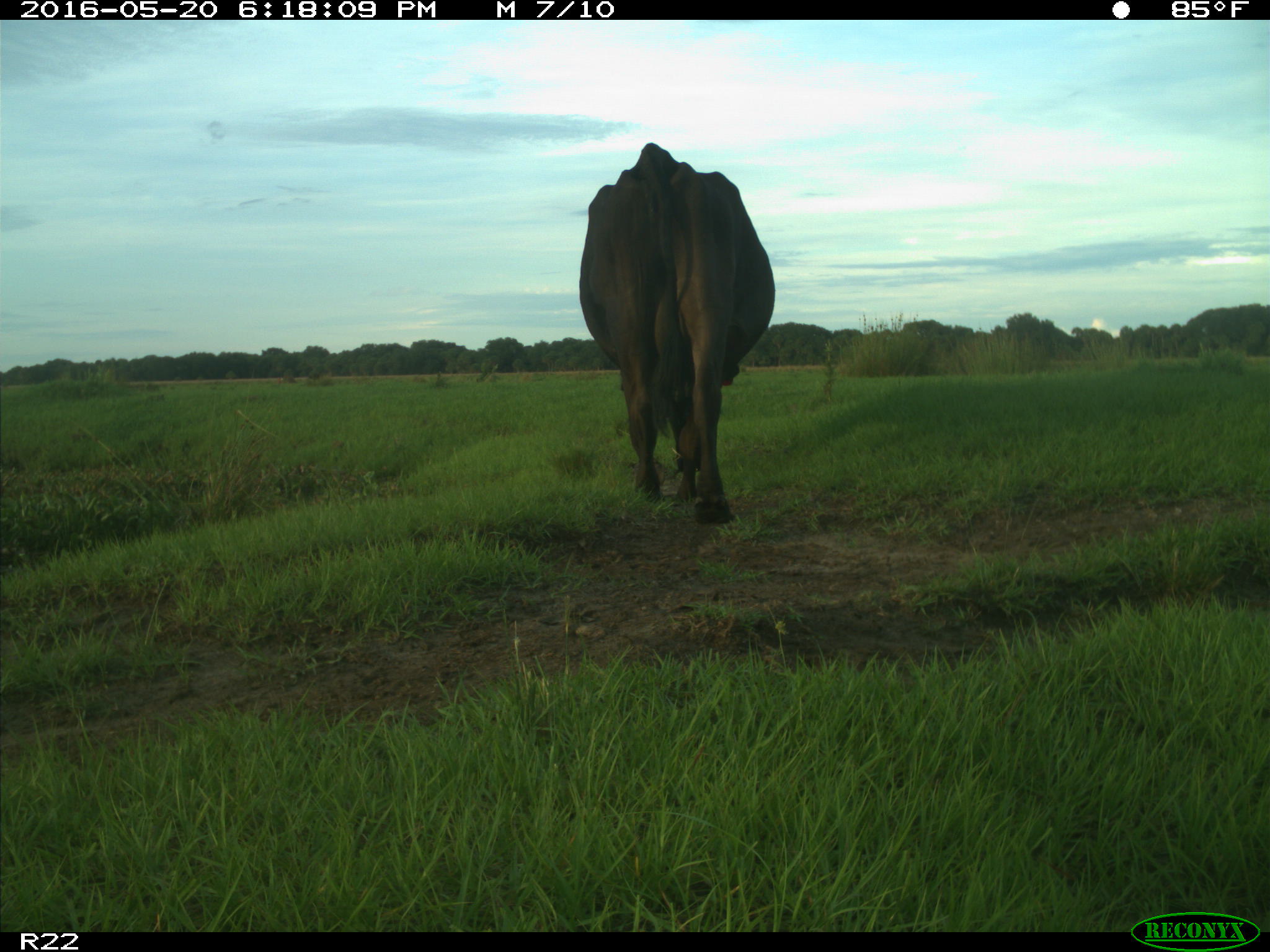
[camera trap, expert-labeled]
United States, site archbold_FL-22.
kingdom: Animalia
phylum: Chordata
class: Mammalia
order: Artiodactyla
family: Bovidae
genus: Bos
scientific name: Bos taurus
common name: domestic cow